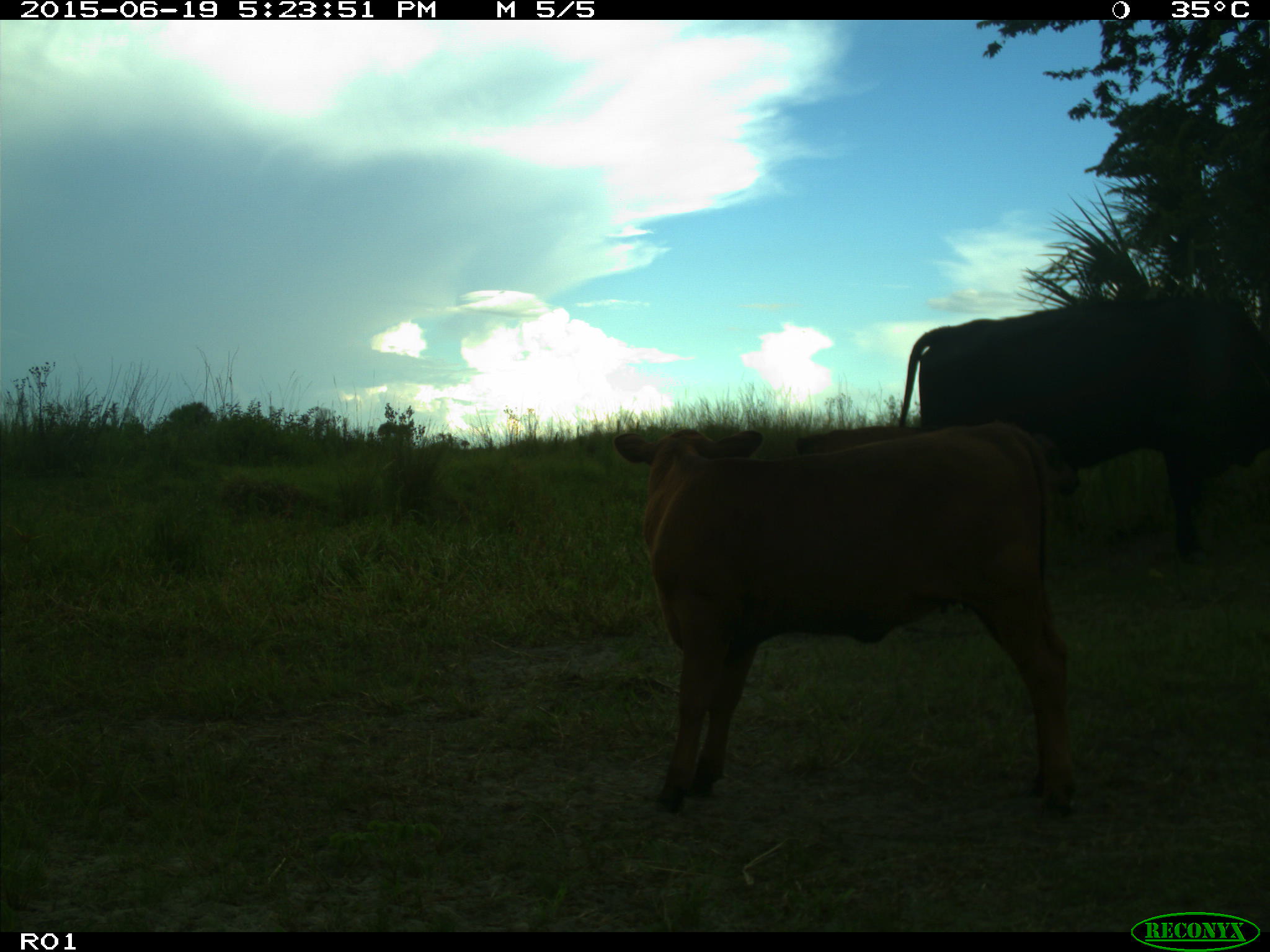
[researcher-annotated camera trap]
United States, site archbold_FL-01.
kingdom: Animalia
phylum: Chordata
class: Mammalia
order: Artiodactyla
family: Bovidae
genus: Bos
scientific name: Bos taurus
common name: domestic cow